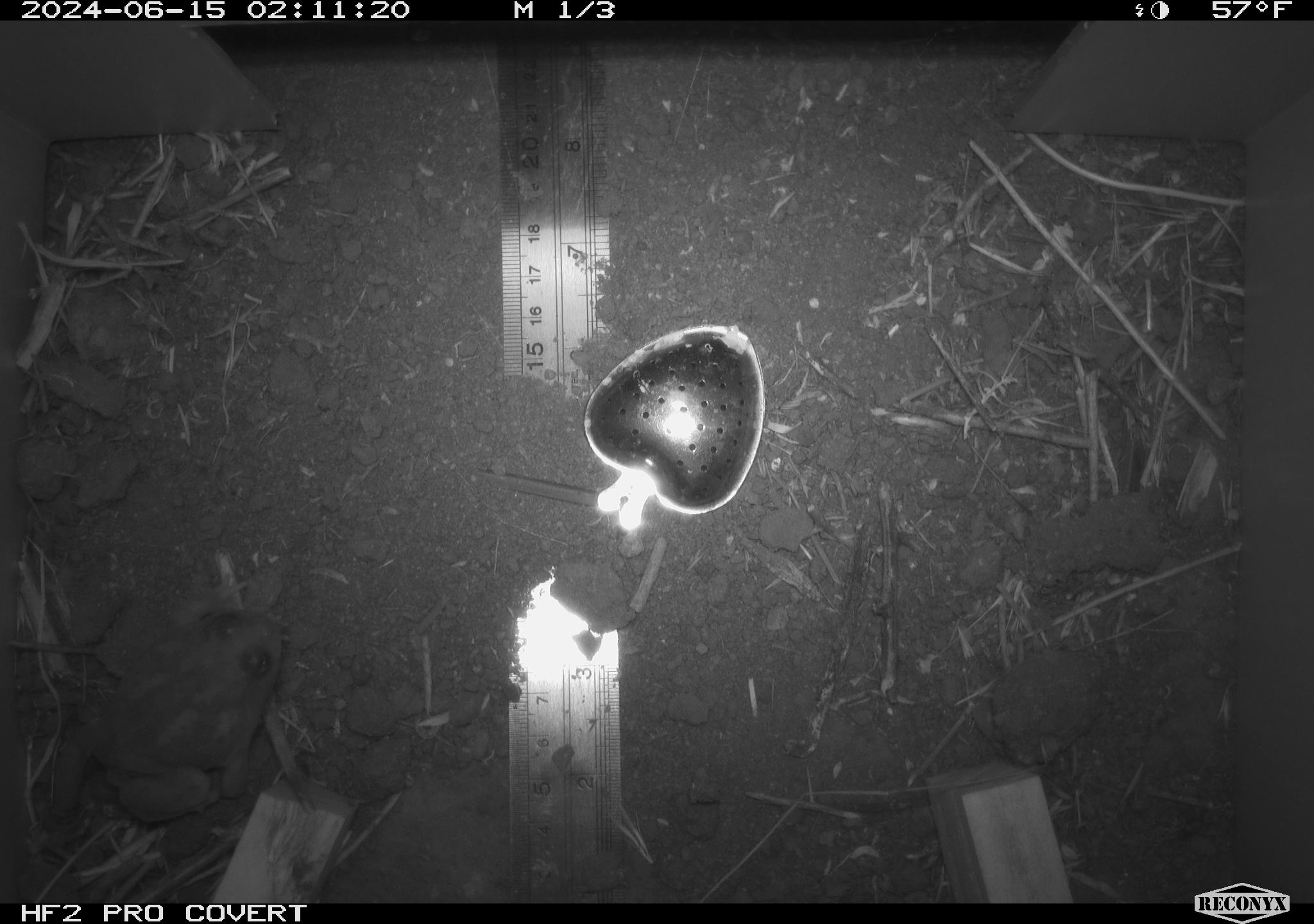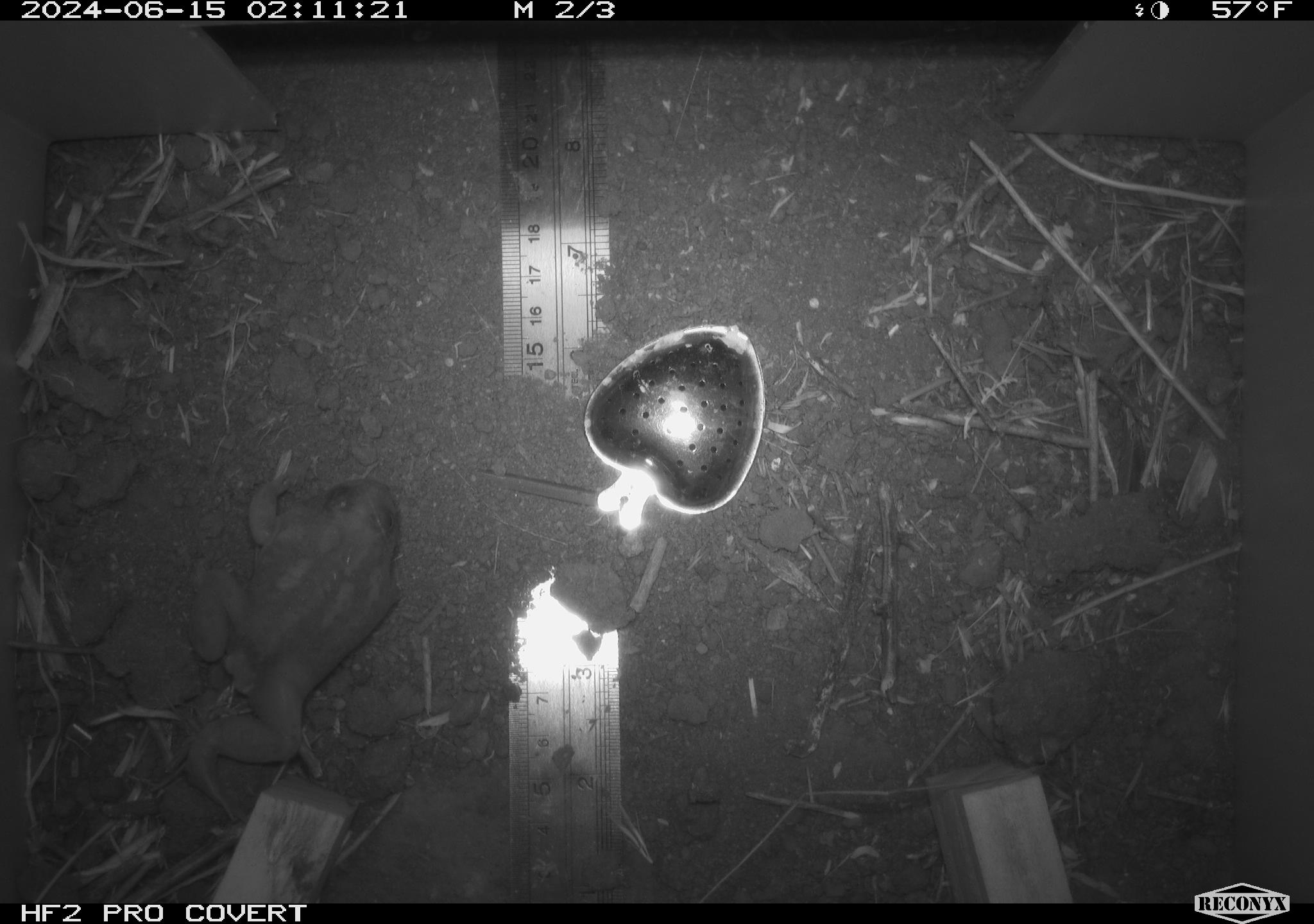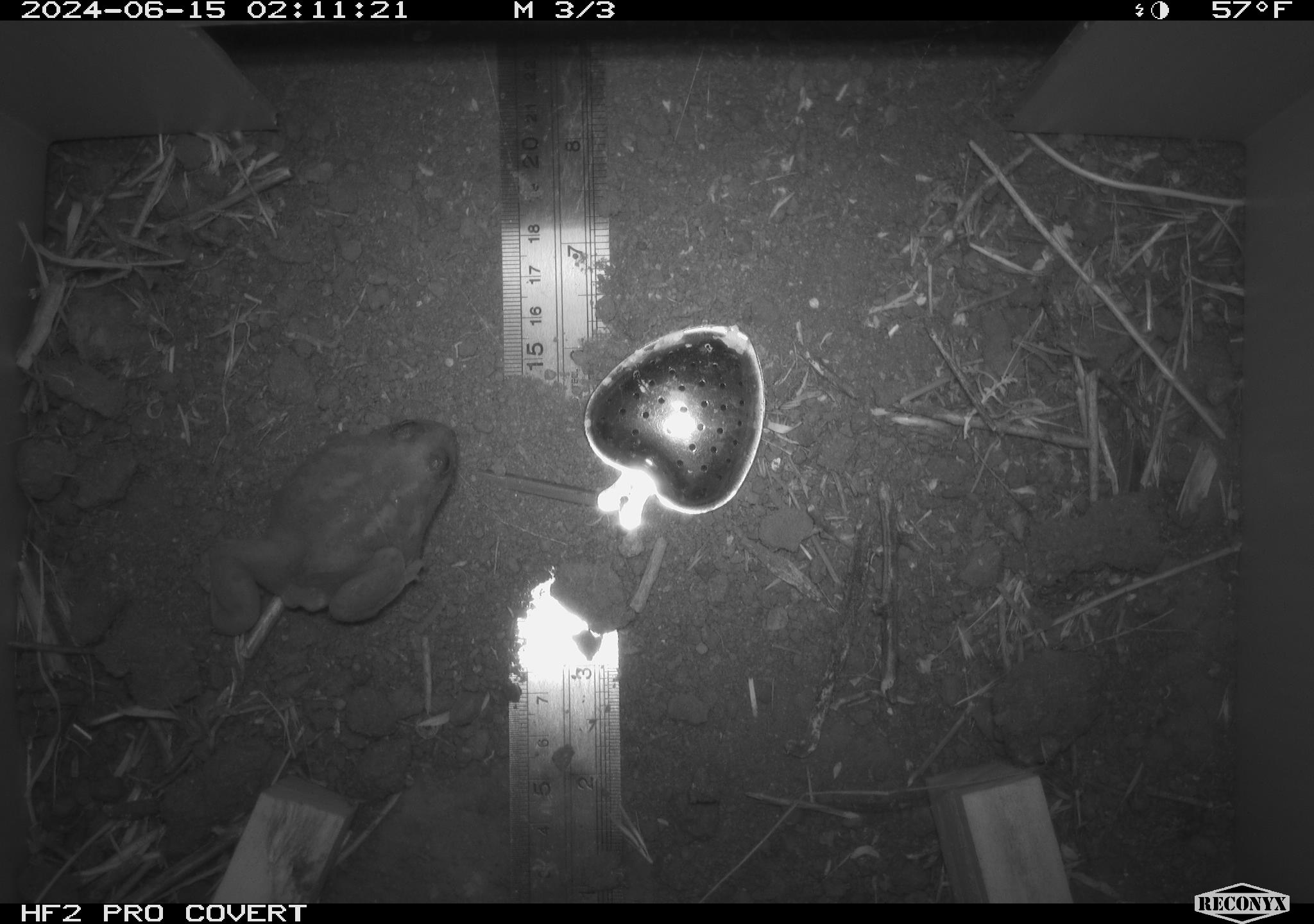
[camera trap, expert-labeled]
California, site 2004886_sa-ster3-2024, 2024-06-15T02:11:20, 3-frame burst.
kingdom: Animalia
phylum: Chordata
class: Amphibia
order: Anura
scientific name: Anura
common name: frogs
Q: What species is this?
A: Frogs (Anura).